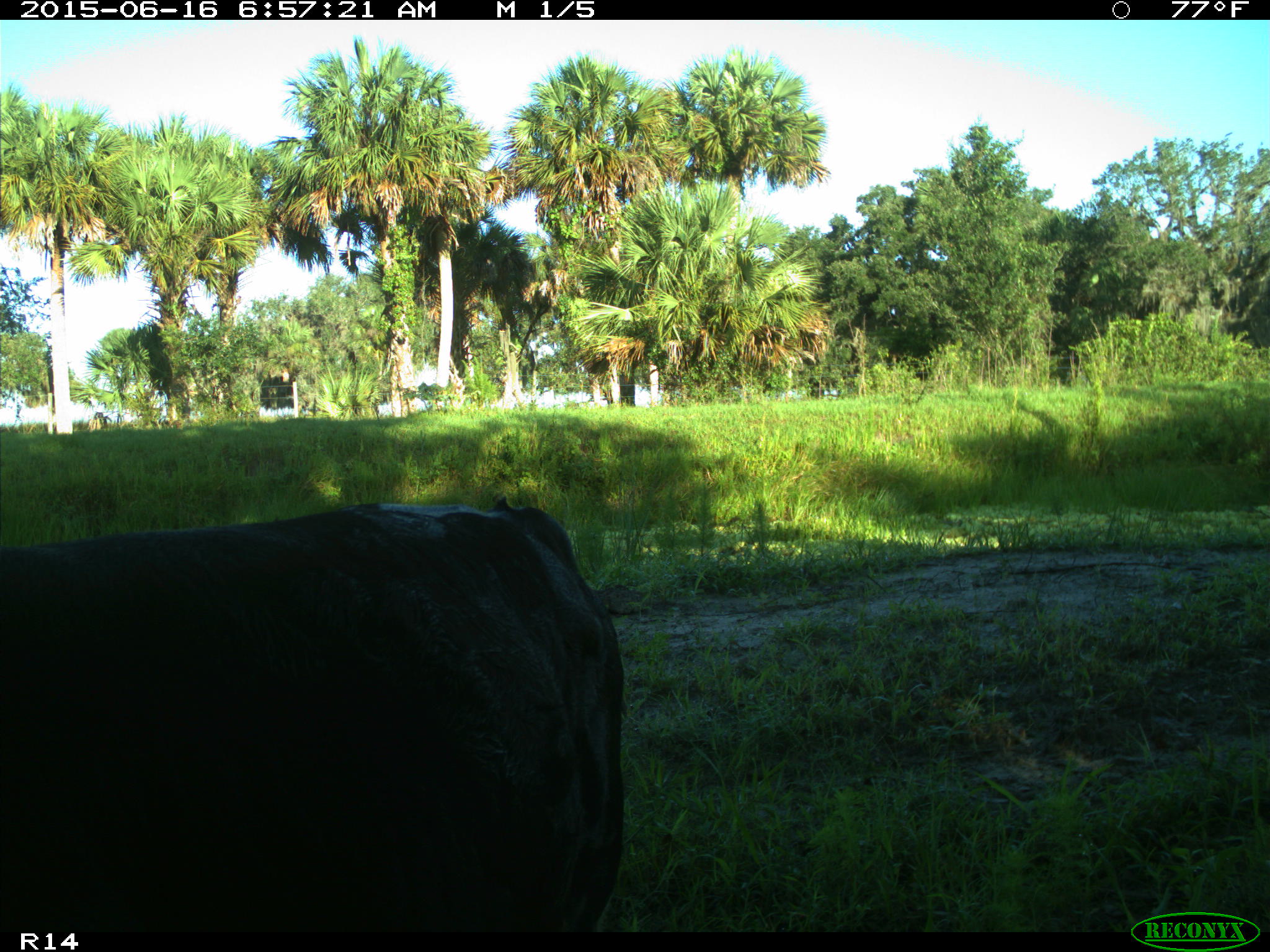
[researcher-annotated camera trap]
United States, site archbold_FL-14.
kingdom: Animalia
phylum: Chordata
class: Mammalia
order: Artiodactyla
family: Bovidae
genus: Bos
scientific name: Bos taurus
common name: domestic cow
Bos taurus (domestic cow).